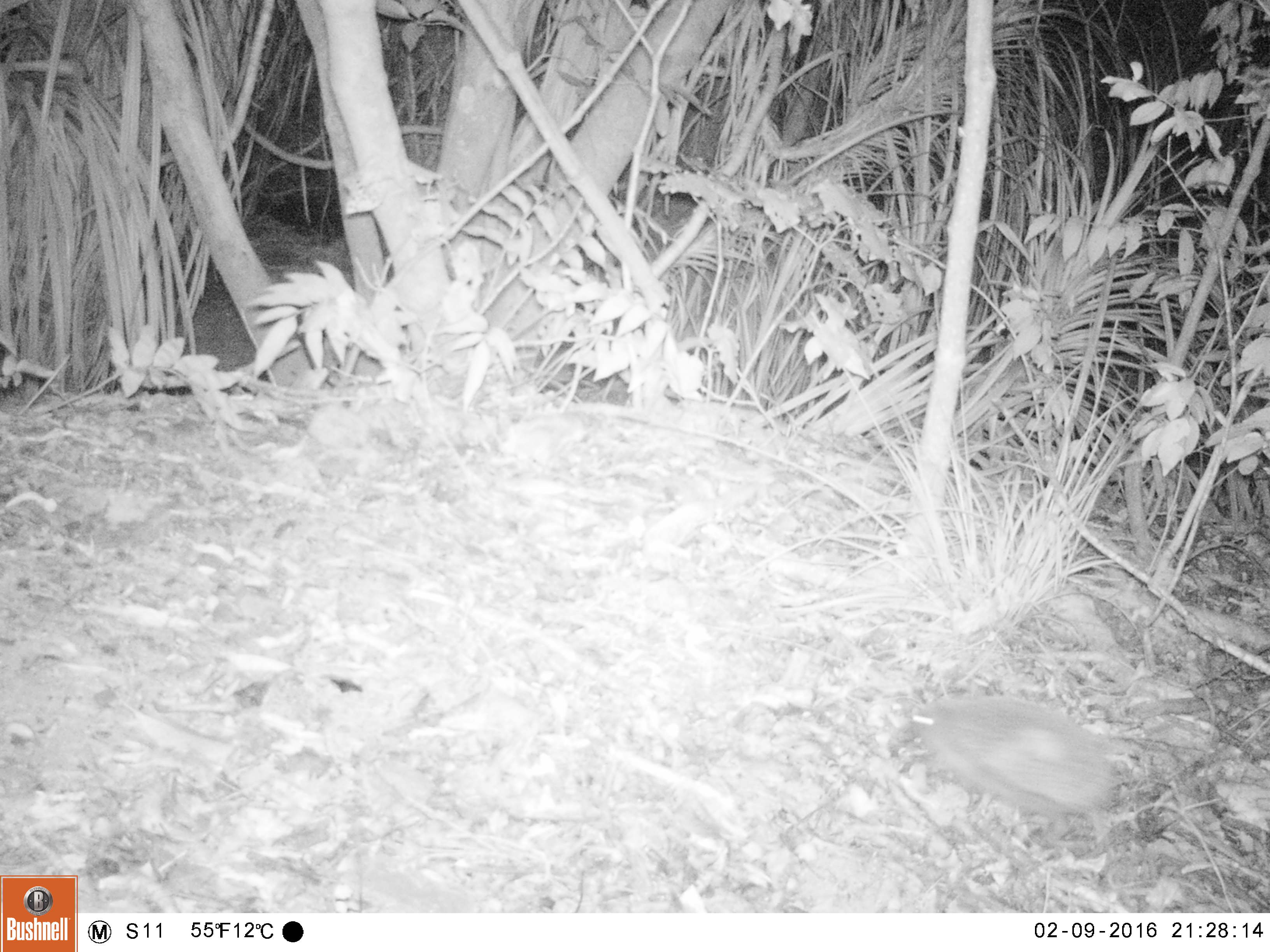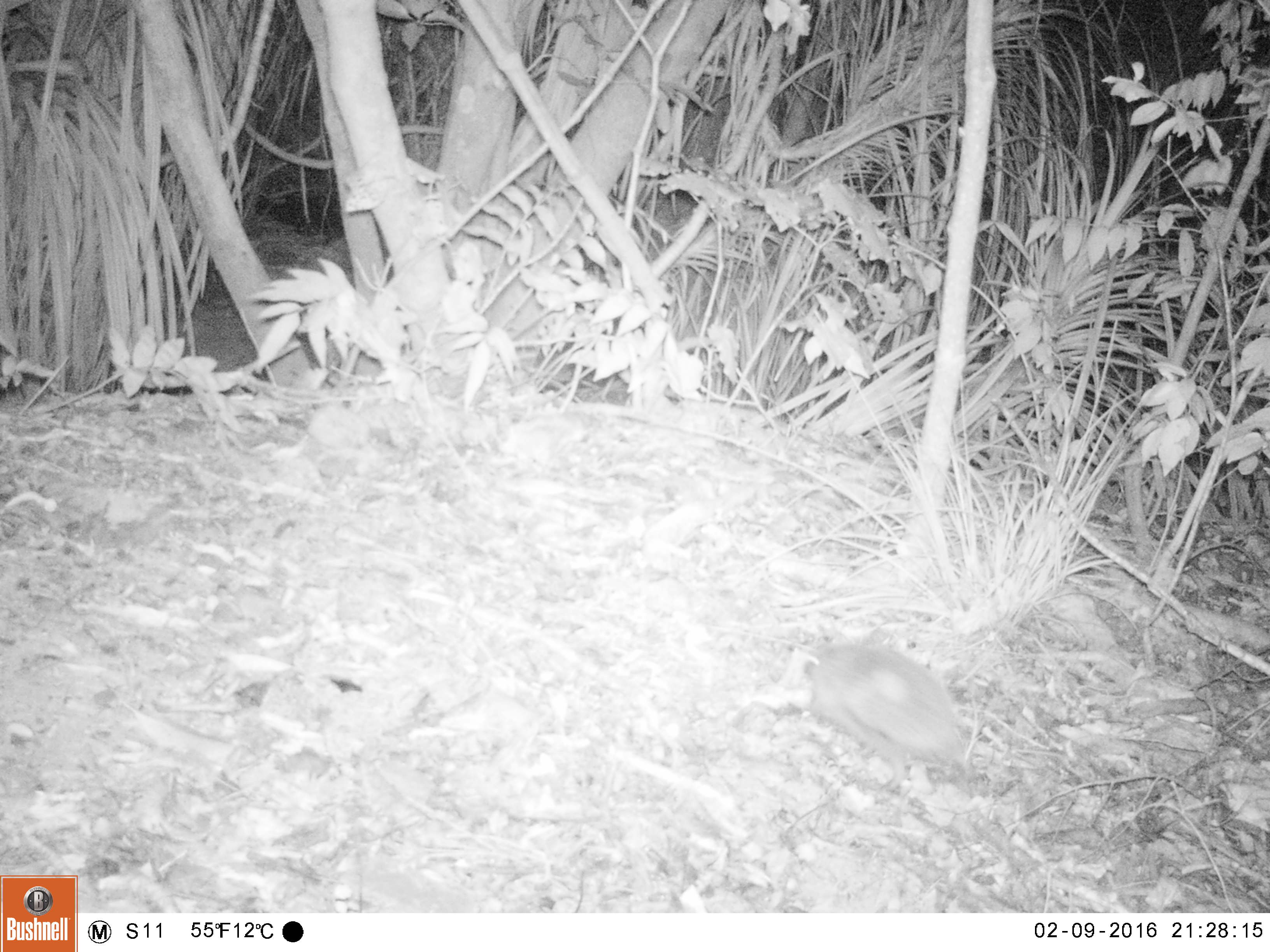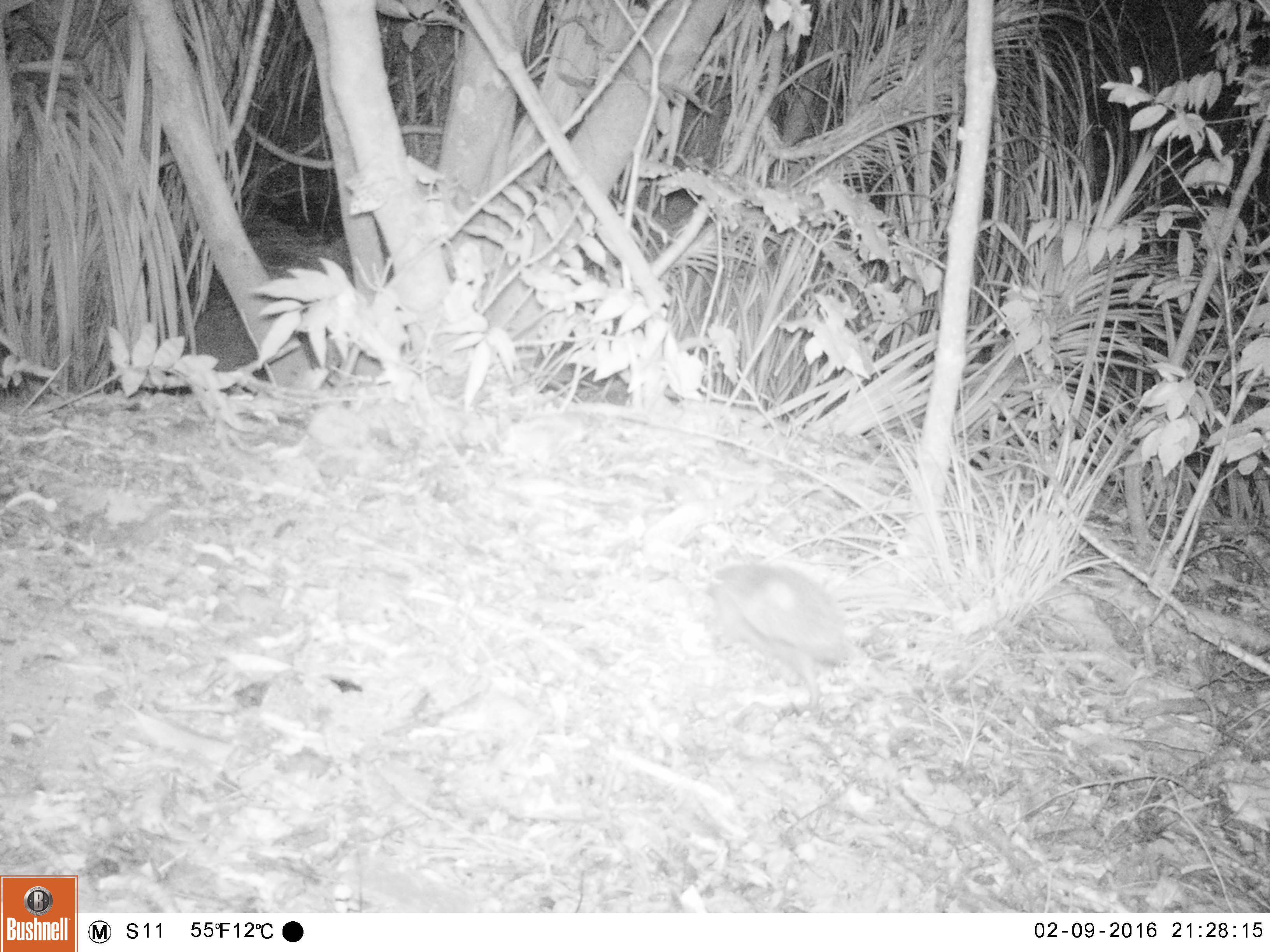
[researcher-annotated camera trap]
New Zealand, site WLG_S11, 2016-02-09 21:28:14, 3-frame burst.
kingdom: Animalia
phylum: Chordata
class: Mammalia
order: Eulipotyphla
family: Erinaceidae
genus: Erinaceus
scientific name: Erinaceus europaeus europaeus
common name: european hedgehog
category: hedgehog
Hedgehog (european hedgehog) (Erinaceus europaeus europaeus).